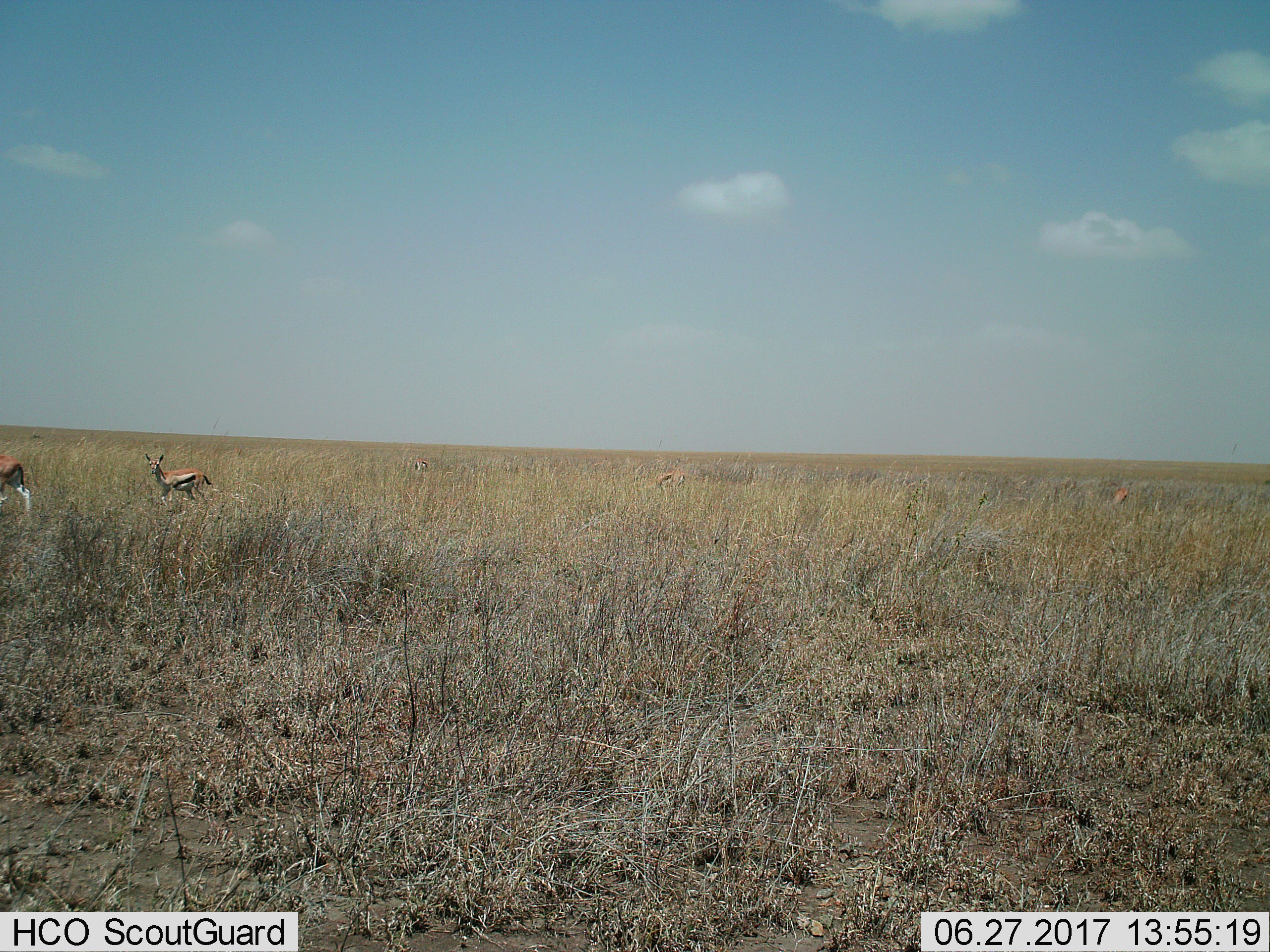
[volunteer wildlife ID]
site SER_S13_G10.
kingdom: Animalia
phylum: Chordata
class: Mammalia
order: Artiodactyla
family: Bovidae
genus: Eudorcas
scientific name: Eudorcas thomsonii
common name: thomson's gazelle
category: gazellethomsons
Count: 5.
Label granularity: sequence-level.